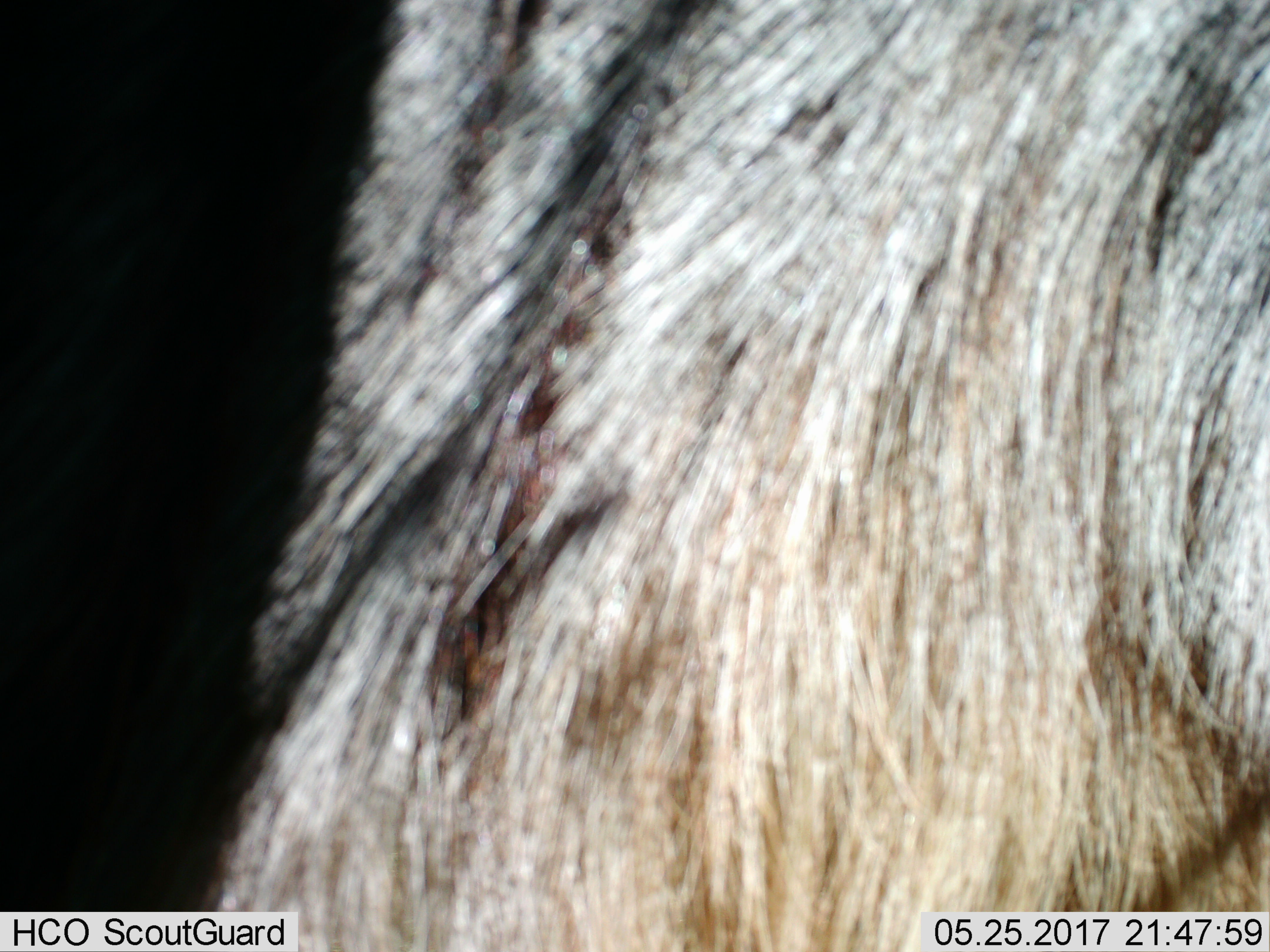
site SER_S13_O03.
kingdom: Animalia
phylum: Chordata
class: Mammalia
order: Artiodactyla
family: Bovidae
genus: Connochaetes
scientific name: Connochaetes taurinus taurinus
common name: blue wildebeest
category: wildebeestblue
Wildebeestblue (blue wildebeest) (Connochaetes taurinus taurinus), count 1. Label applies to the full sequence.